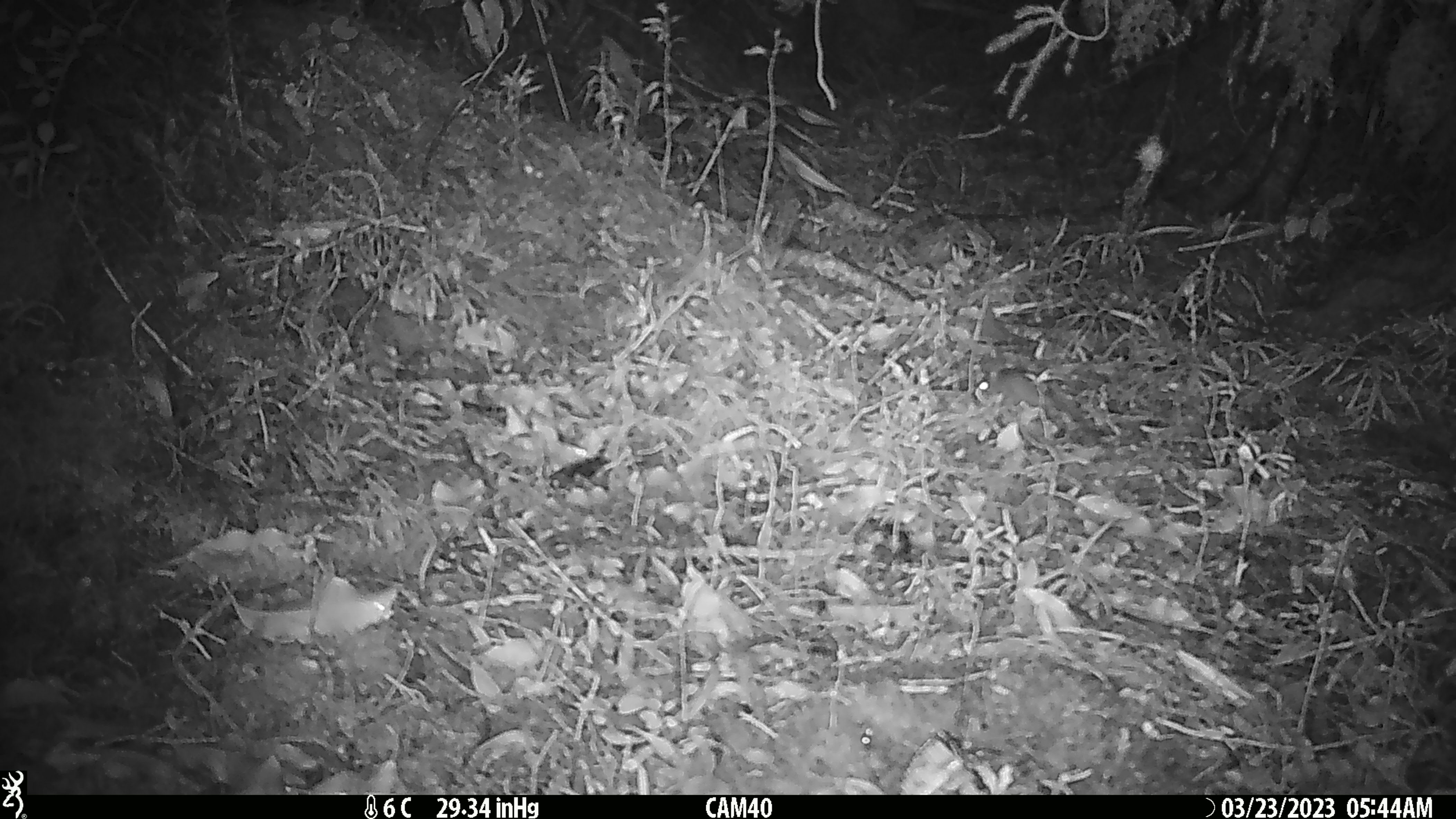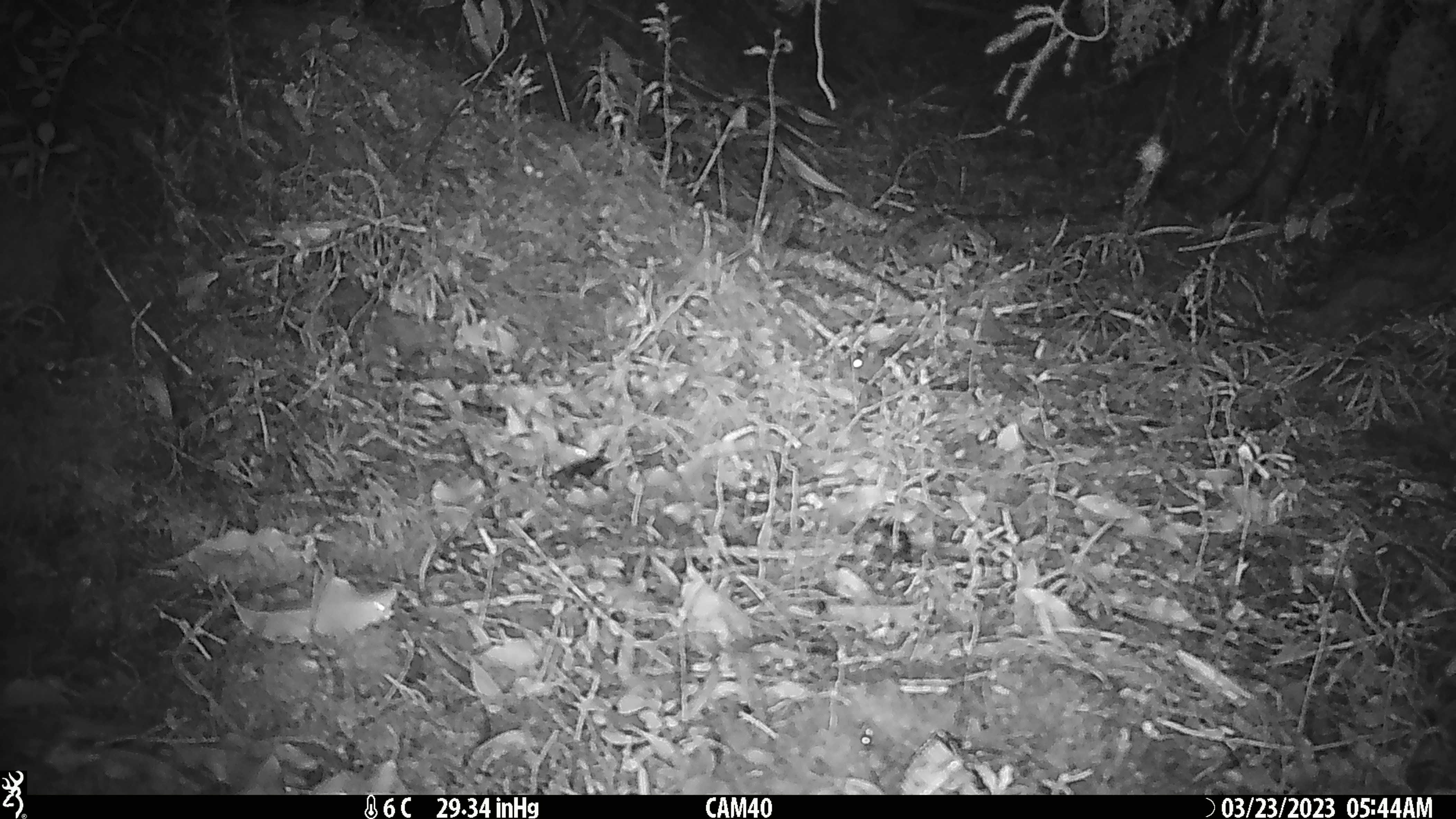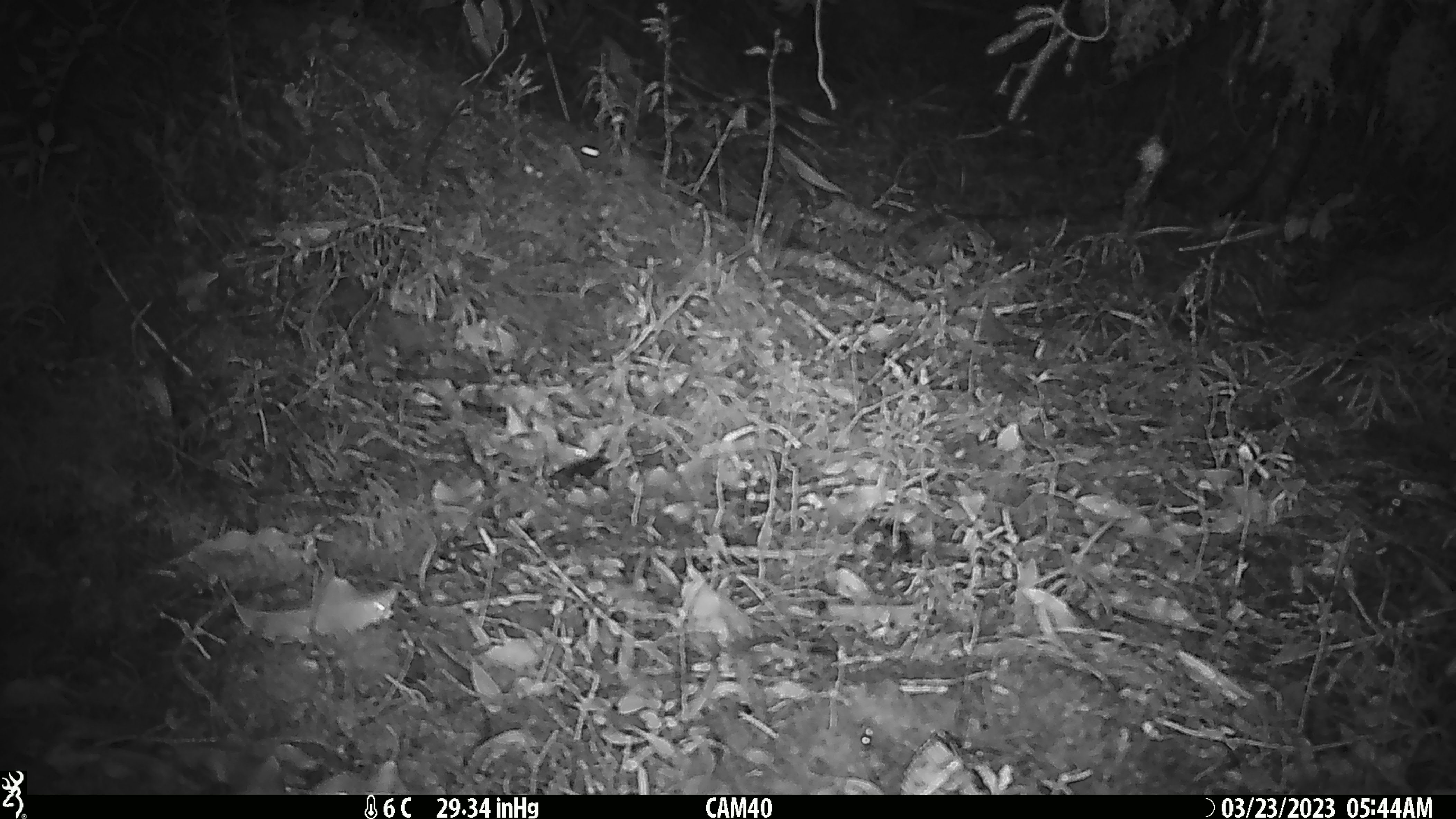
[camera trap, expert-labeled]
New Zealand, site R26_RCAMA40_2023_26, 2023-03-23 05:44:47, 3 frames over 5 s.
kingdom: Animalia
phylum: Chordata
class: Mammalia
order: Rodentia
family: Muridae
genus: Mus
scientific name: Mus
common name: mouse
Mouse (Mus).